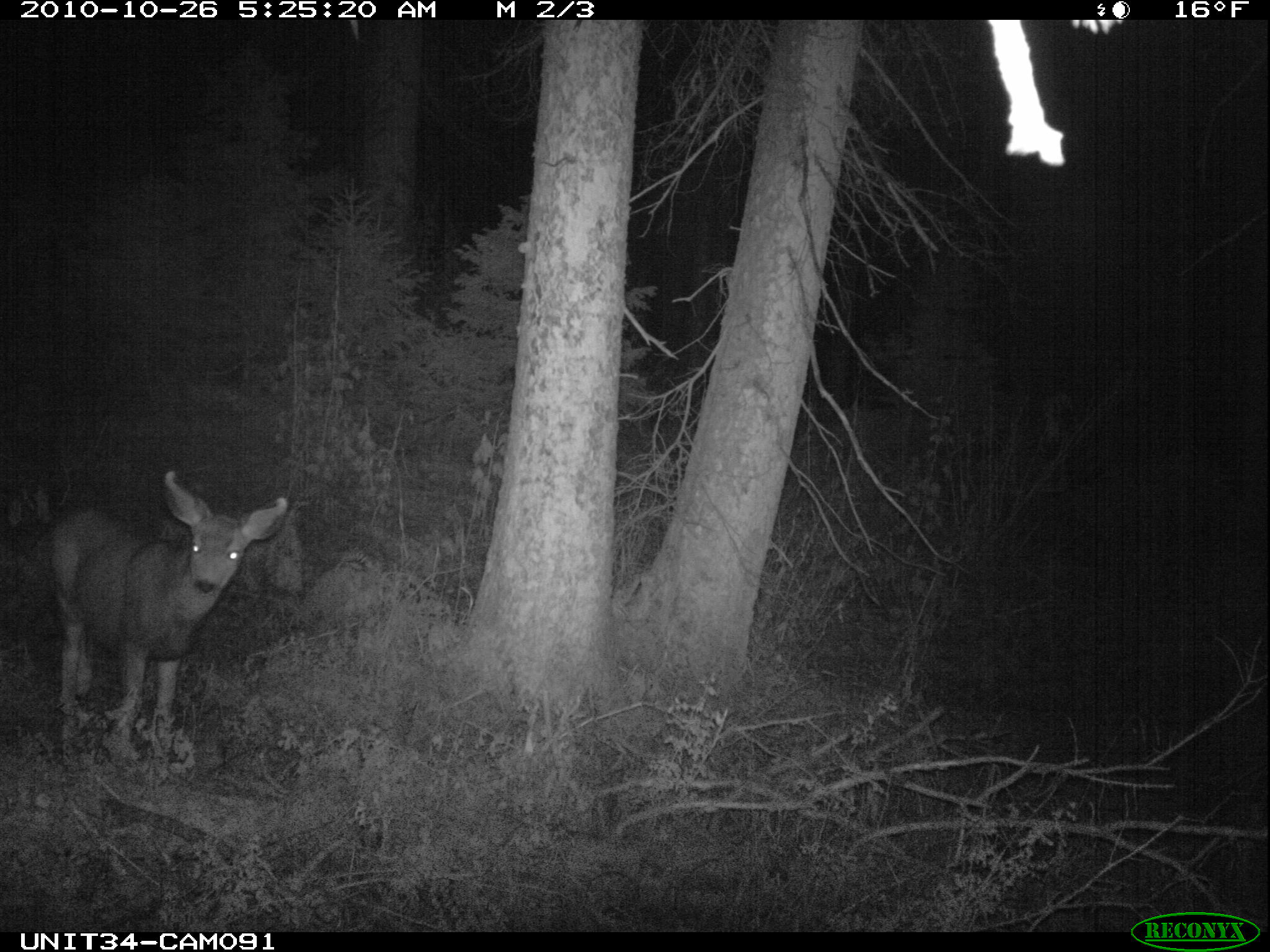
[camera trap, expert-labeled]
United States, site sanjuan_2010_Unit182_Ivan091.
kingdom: Animalia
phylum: Chordata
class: Mammalia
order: Artiodactyla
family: Cervidae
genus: Odocoileus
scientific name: Odocoileus hemionus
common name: mule deer